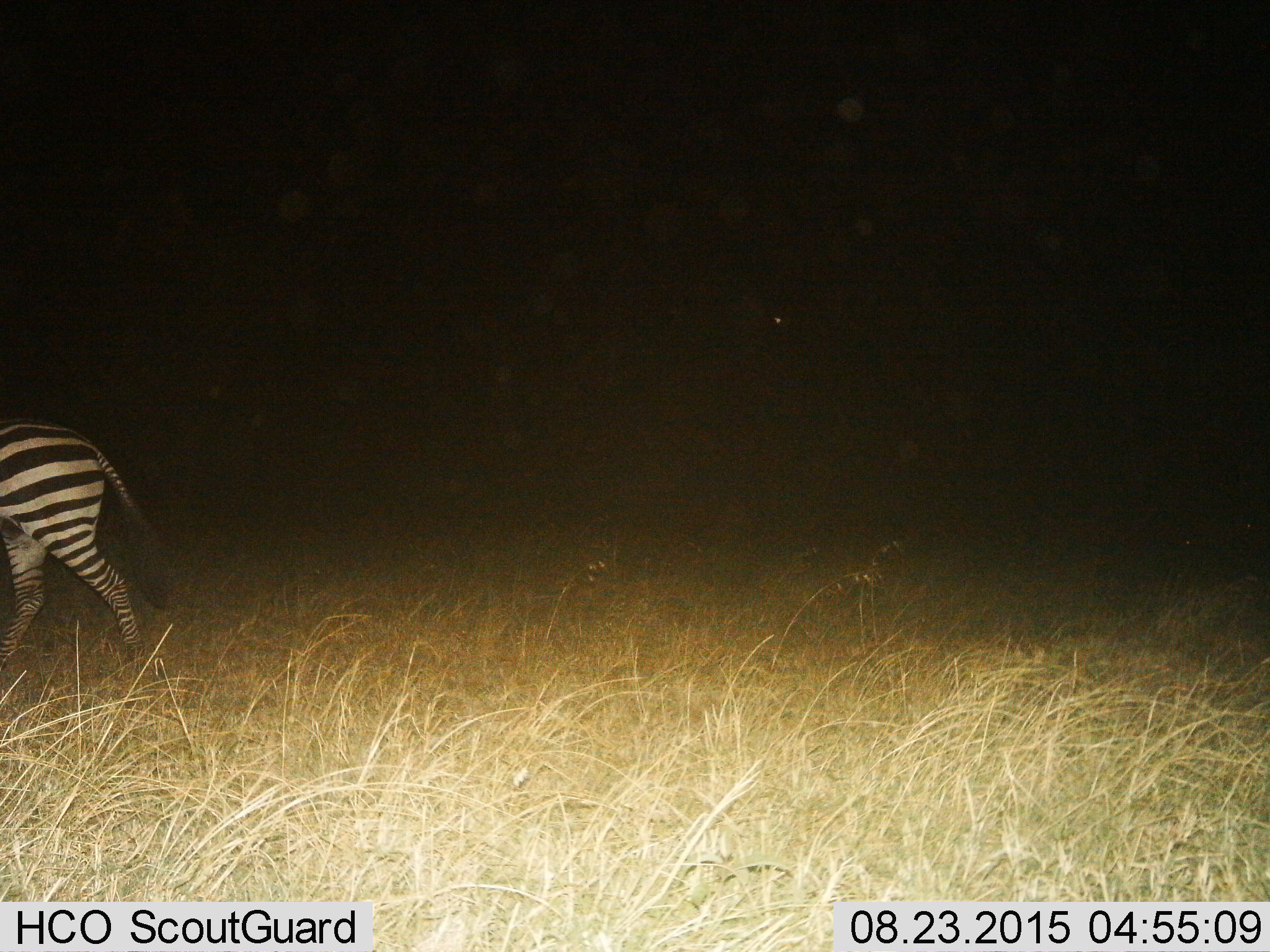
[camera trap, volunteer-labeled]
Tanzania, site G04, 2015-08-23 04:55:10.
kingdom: Animalia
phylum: Chordata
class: Mammalia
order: Perissodactyla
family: Equidae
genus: Equus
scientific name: Equus quagga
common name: plains zebra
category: zebra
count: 1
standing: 11%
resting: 0%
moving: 89%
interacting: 0%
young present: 5%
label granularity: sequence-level